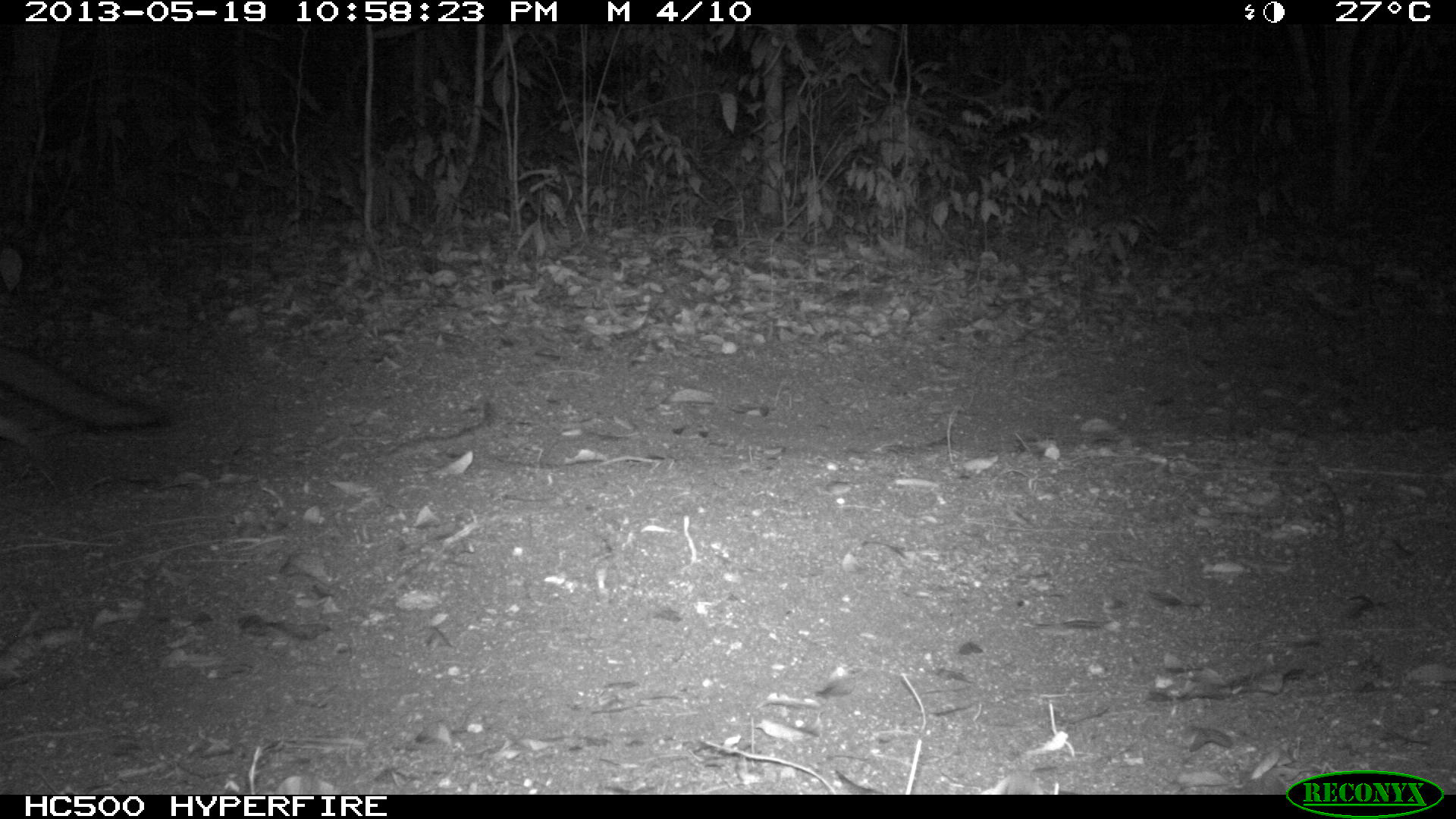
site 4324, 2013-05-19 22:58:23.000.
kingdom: Animalia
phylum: Chordata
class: Mammalia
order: Carnivora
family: Canidae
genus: Urocyon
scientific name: Urocyon cinereoargenteus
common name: gray fox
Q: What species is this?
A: Urocyon cinereoargenteus (gray fox).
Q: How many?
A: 1.